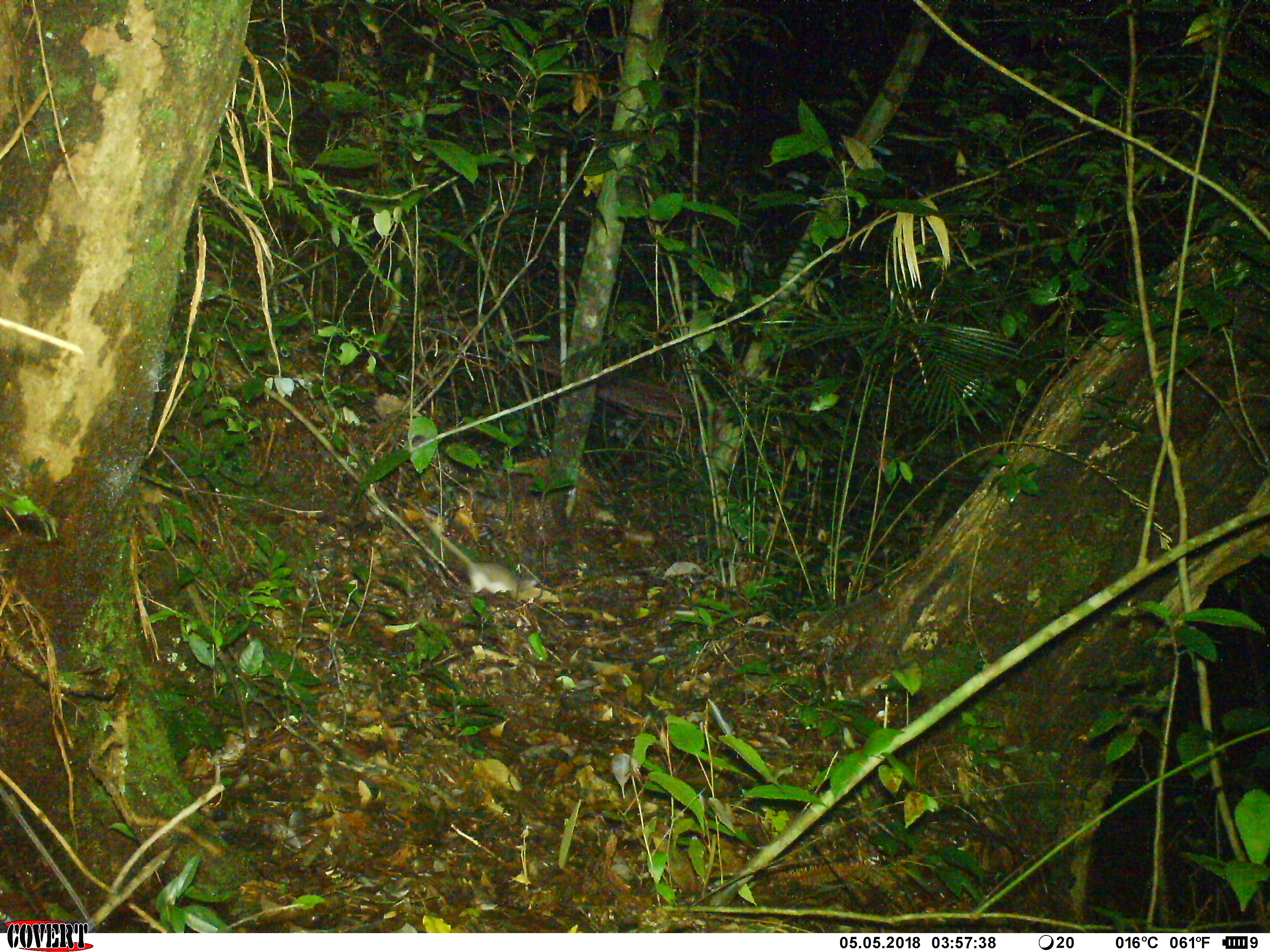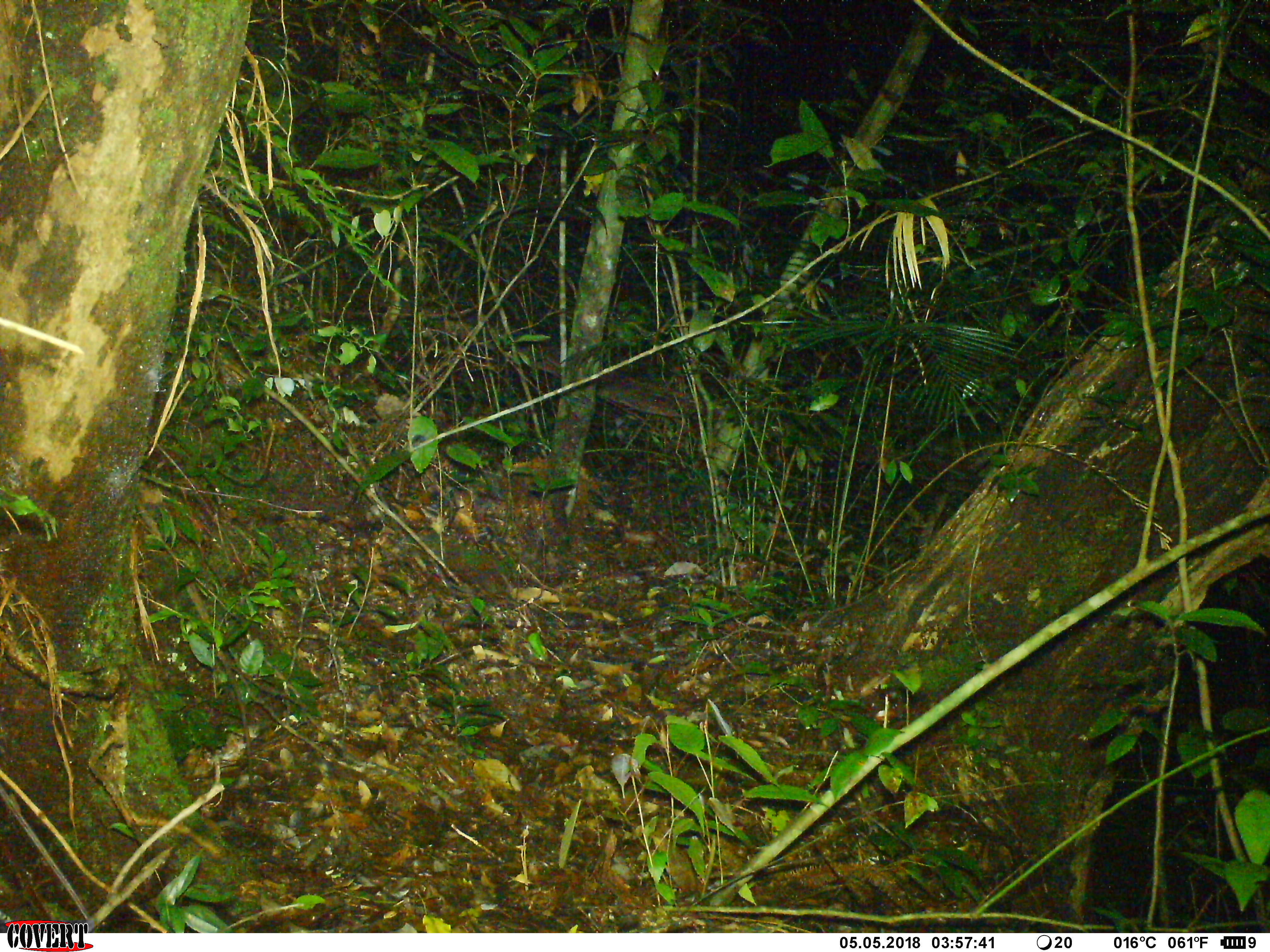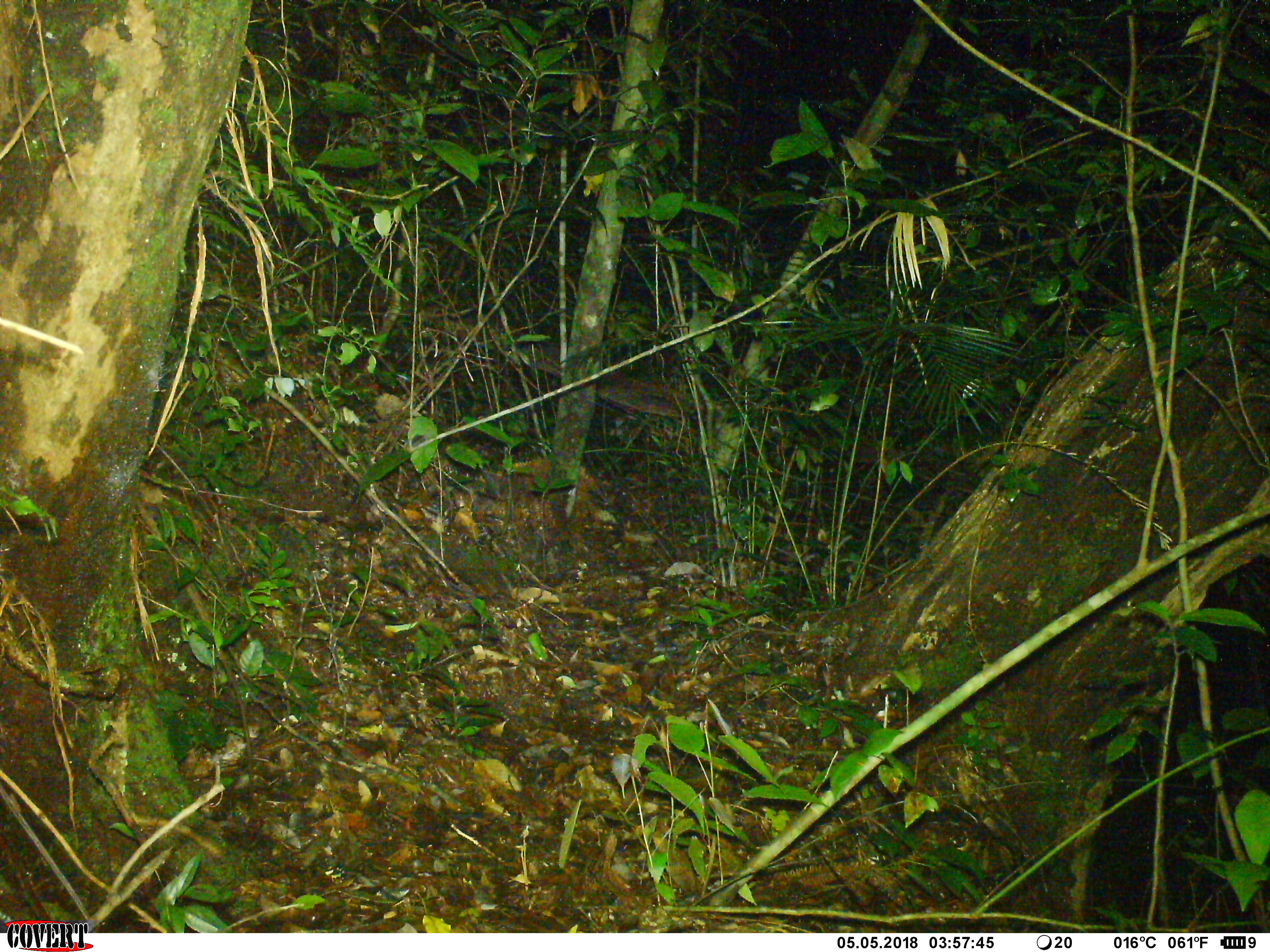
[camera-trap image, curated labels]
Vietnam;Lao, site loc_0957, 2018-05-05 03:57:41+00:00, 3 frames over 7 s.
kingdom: Animalia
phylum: Chordata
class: Mammalia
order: Rodentia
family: Muridae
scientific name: Muridae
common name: old-world mice and rats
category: unidentified murid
Unidentified murid (old-world mice and rats) (Muridae). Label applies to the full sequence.